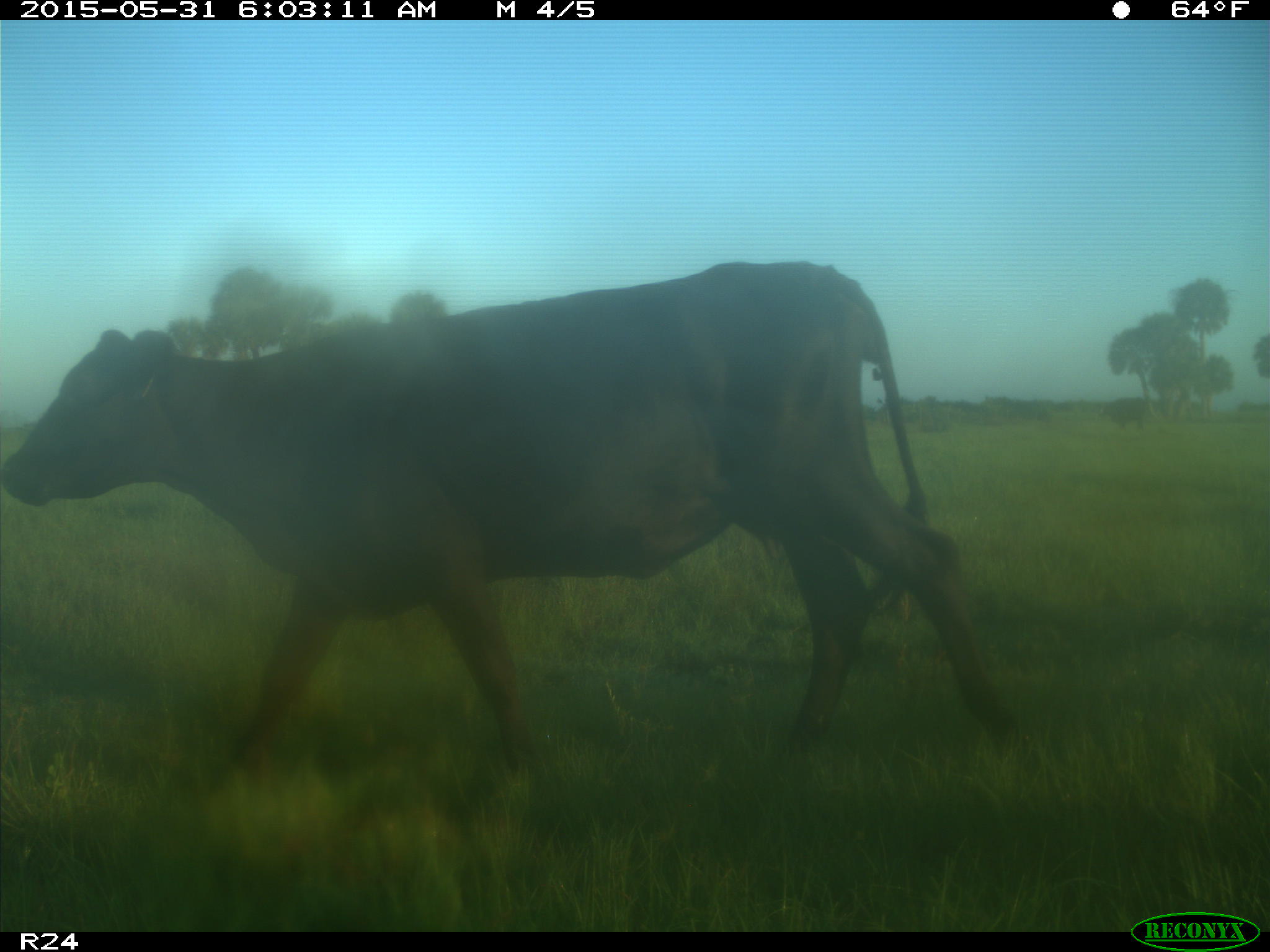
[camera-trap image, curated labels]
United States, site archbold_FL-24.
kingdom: Animalia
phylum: Chordata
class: Mammalia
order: Artiodactyla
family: Bovidae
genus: Bos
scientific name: Bos taurus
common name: domestic cow